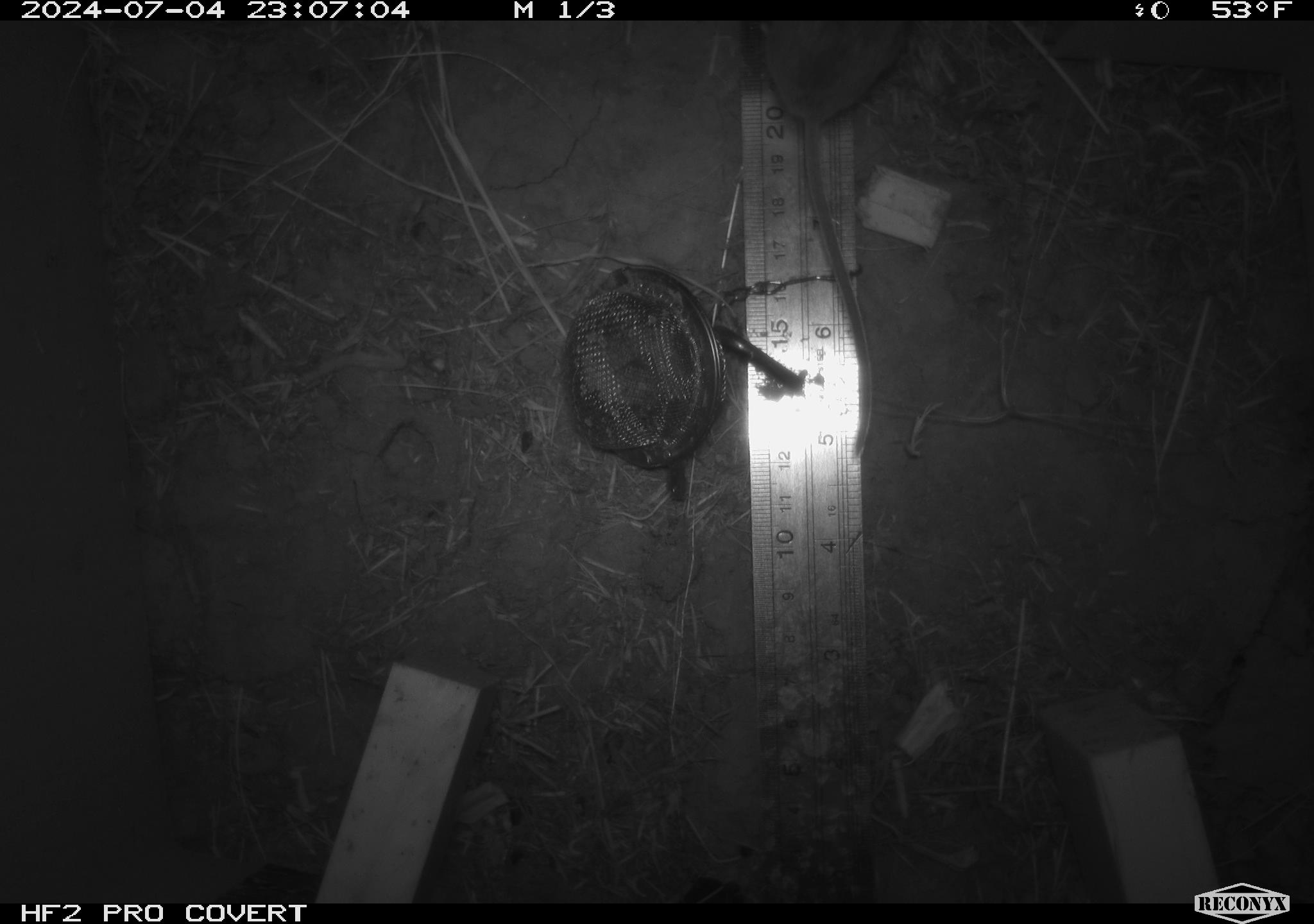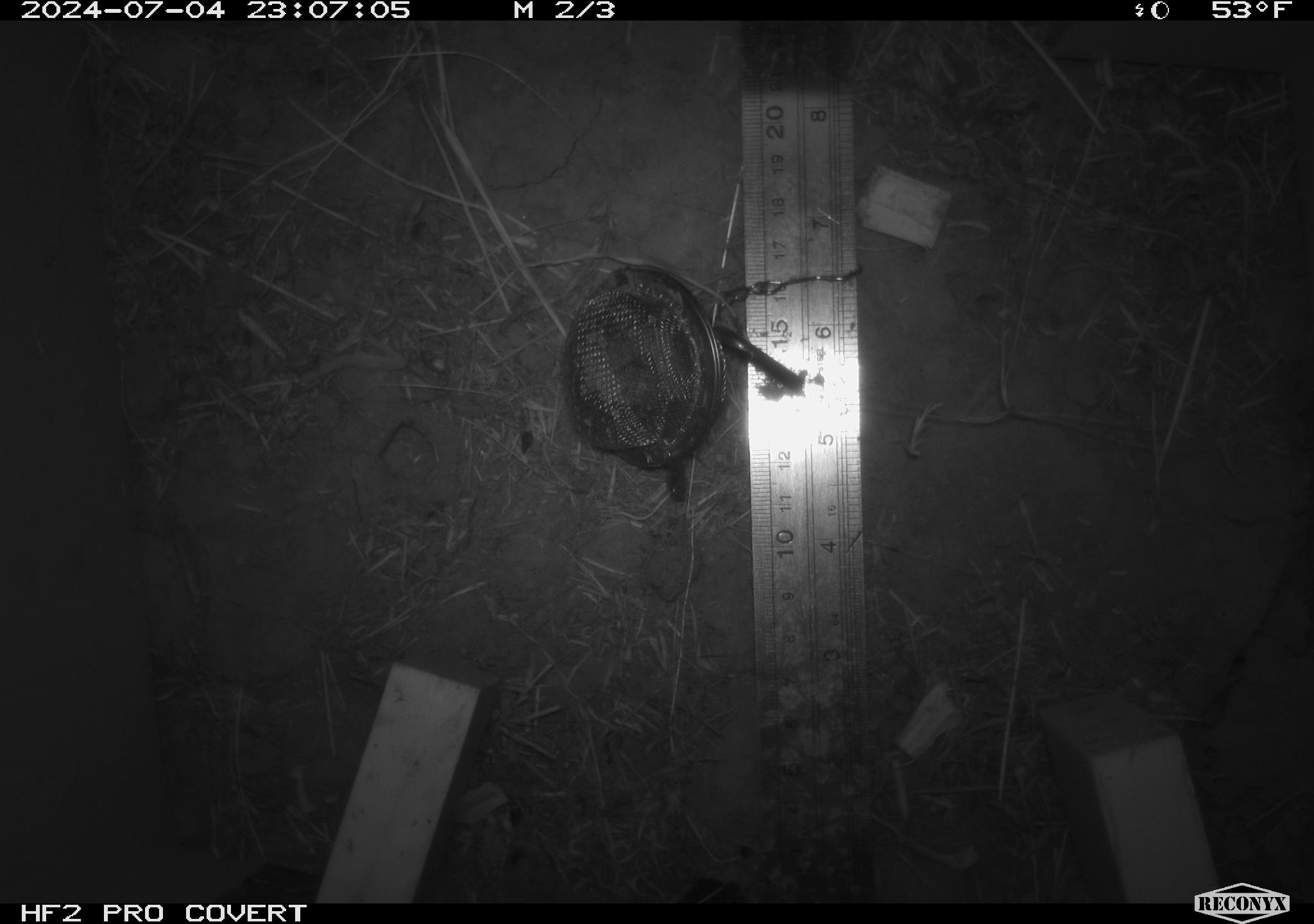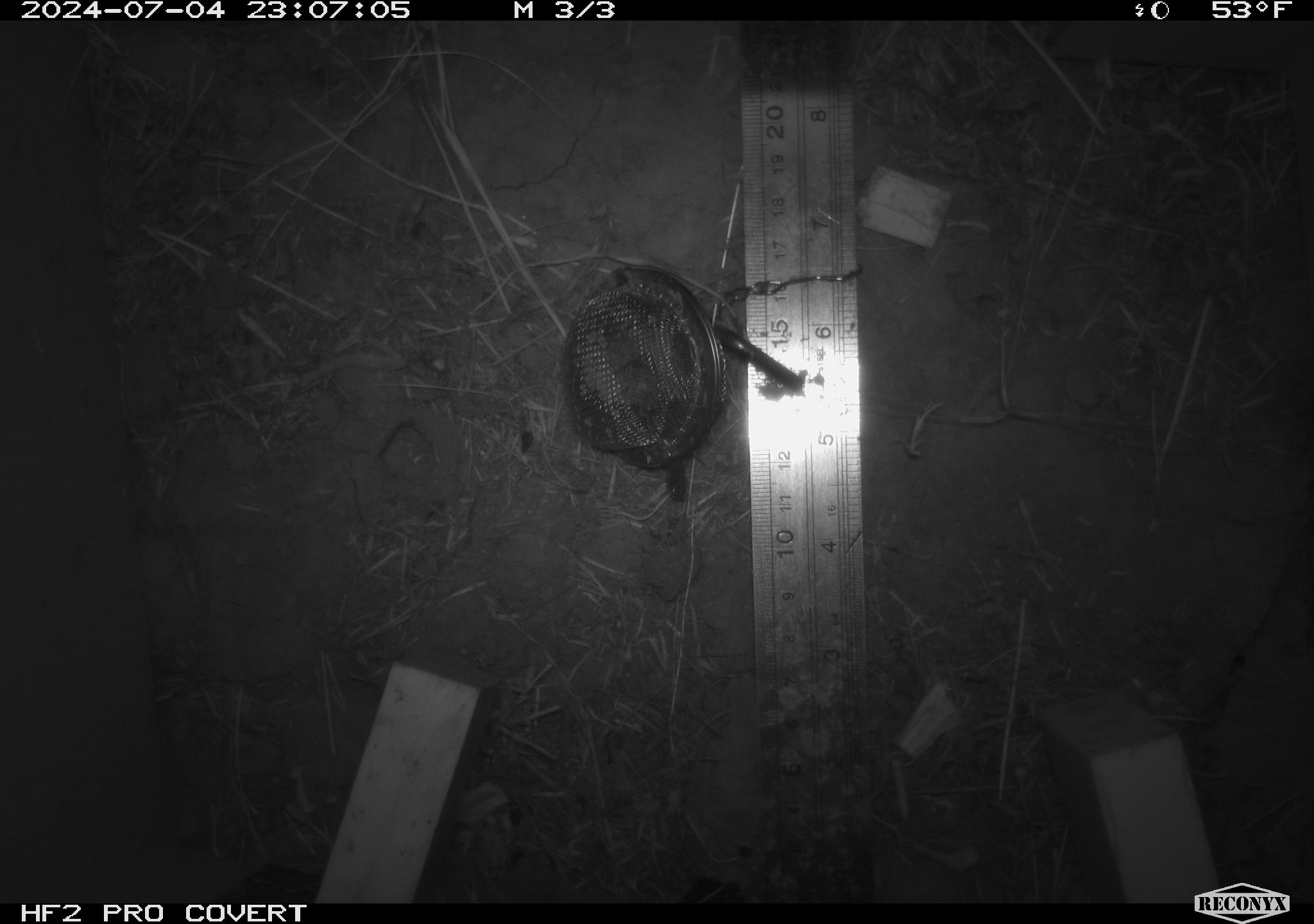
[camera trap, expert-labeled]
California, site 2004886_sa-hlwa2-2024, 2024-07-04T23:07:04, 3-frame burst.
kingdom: Animalia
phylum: Chordata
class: Mammalia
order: Rodentia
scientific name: Rodentia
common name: mouse species